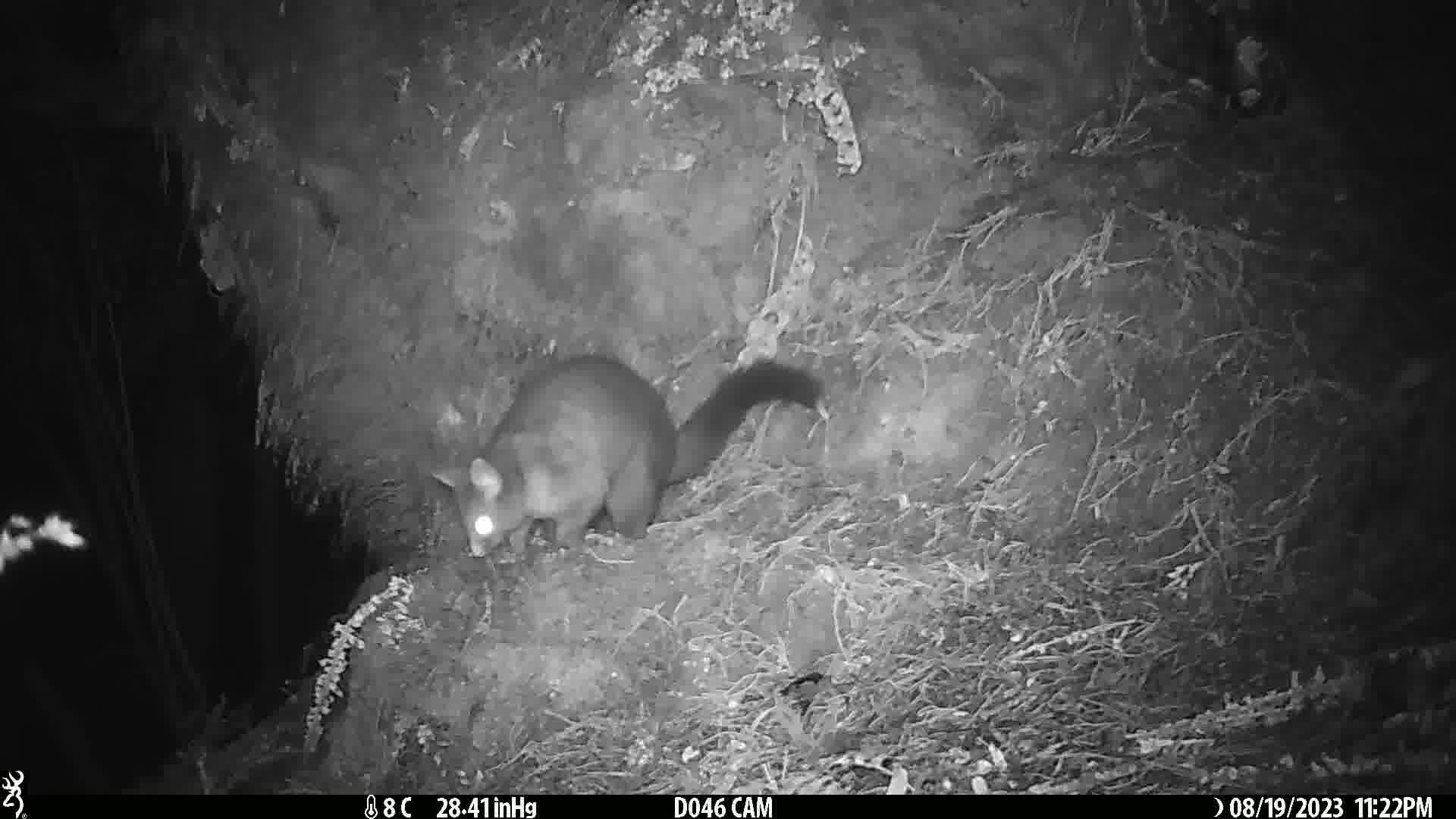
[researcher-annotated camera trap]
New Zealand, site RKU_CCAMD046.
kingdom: Animalia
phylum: Chordata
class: Mammalia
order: Diprotodontia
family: Phalangeridae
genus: Trichosurus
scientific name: Trichosurus vulpecula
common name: common brushtail possum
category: possum